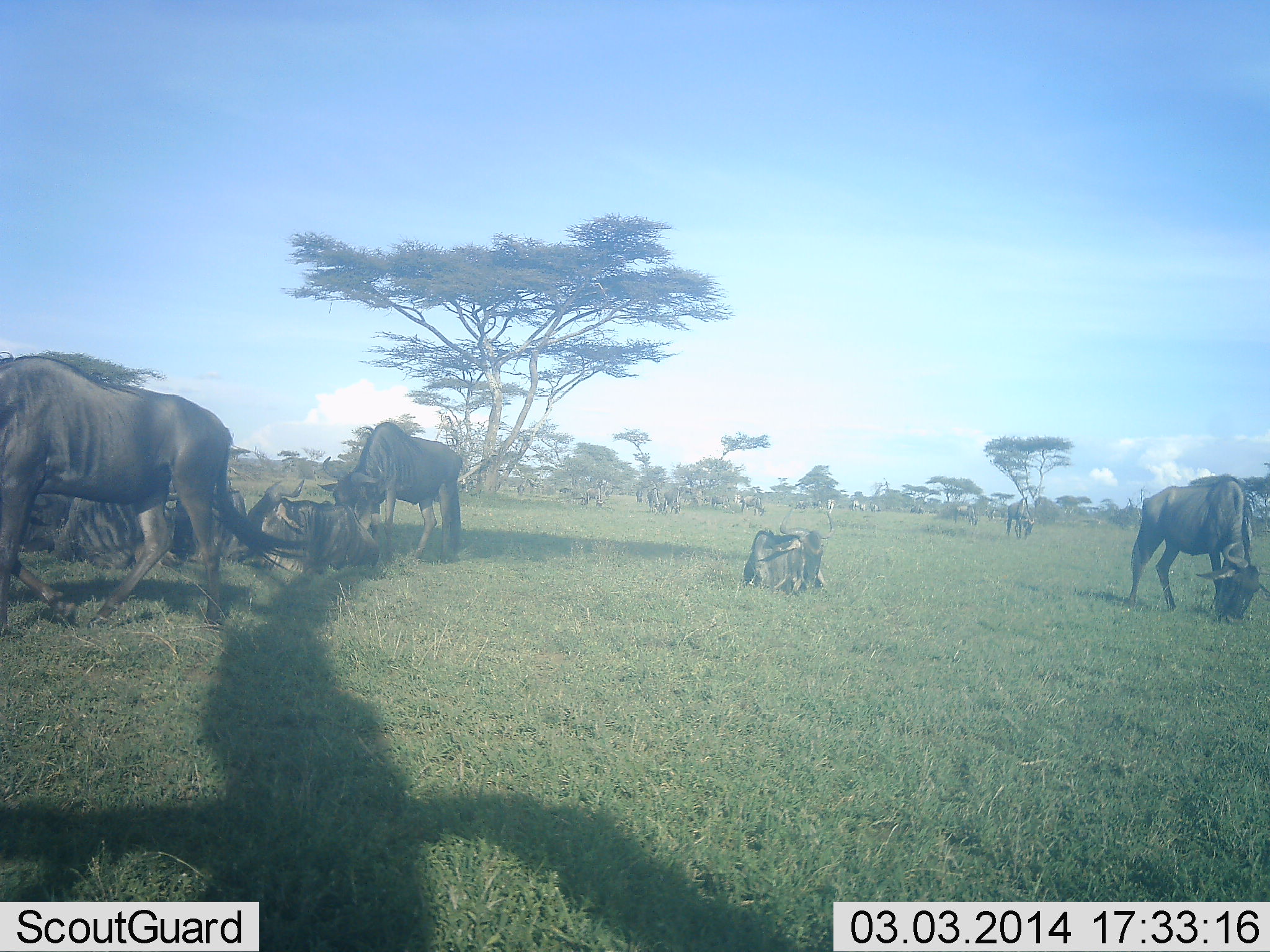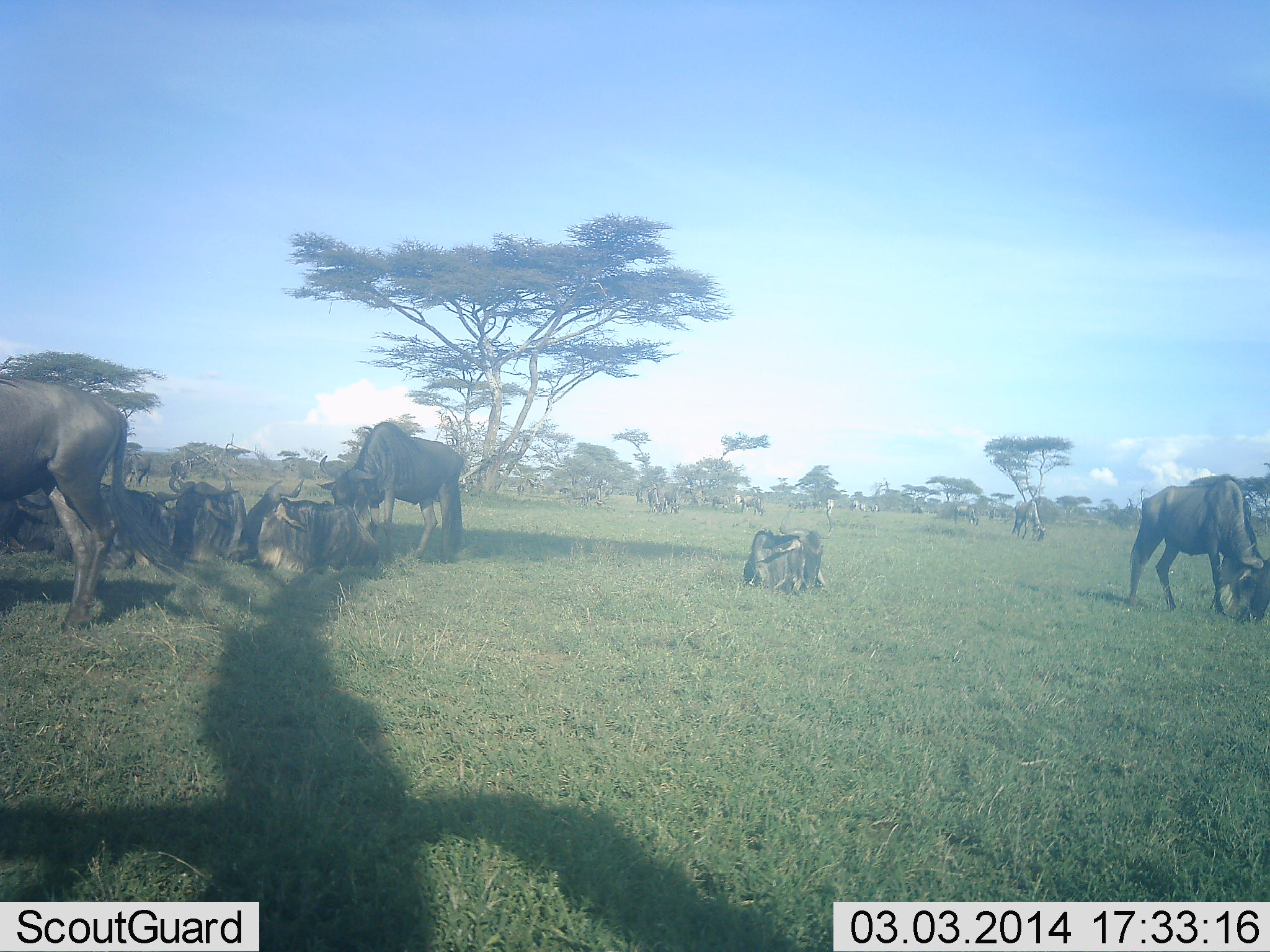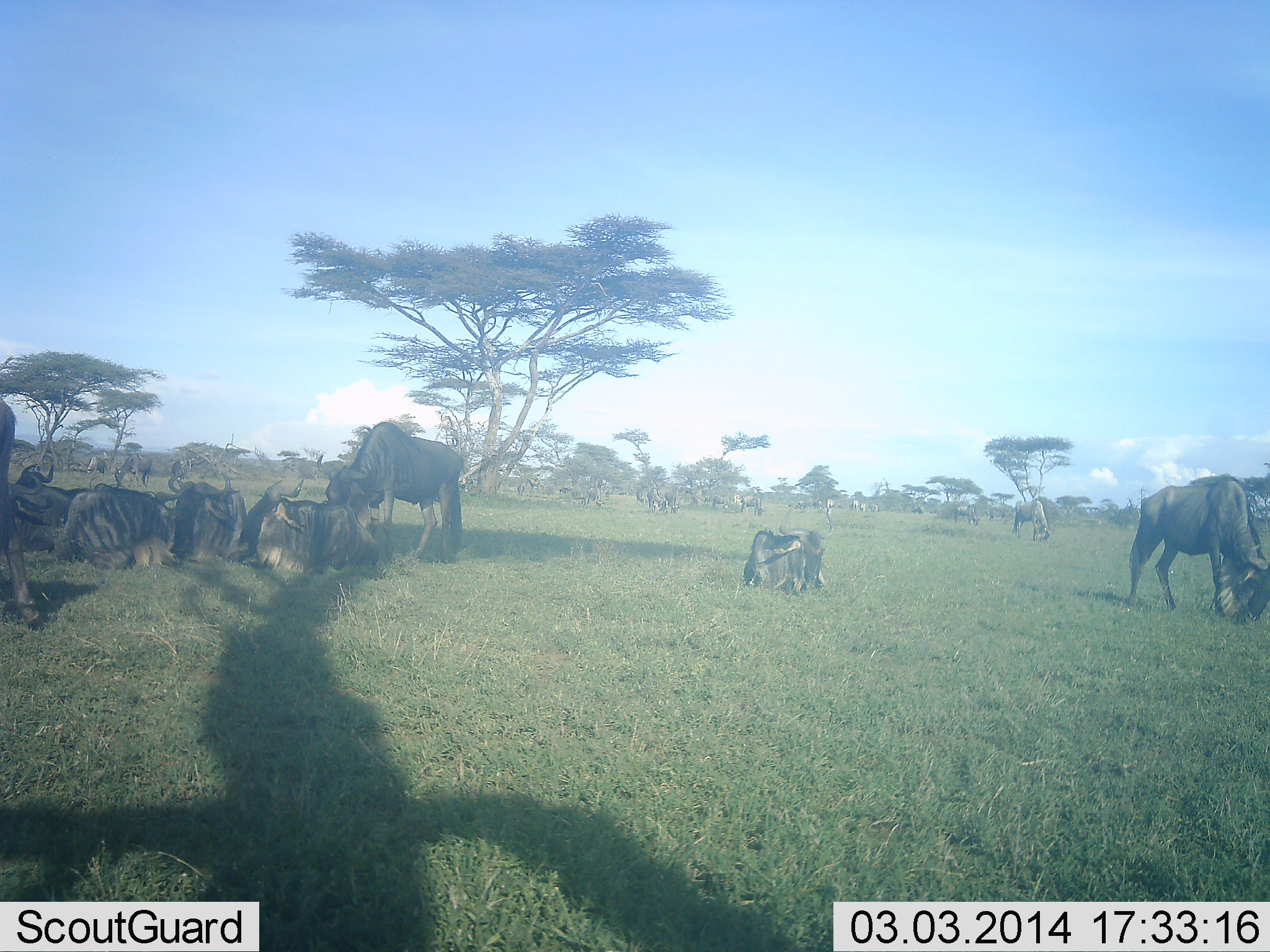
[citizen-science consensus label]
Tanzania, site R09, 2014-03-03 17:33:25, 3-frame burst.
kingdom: Animalia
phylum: Chordata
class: Mammalia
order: Artiodactyla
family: Bovidae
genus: Connochaetes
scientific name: Connochaetes taurinus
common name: blue wildebeest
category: wildebeest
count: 11-50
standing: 50%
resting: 90%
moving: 50%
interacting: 30%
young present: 0%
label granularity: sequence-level